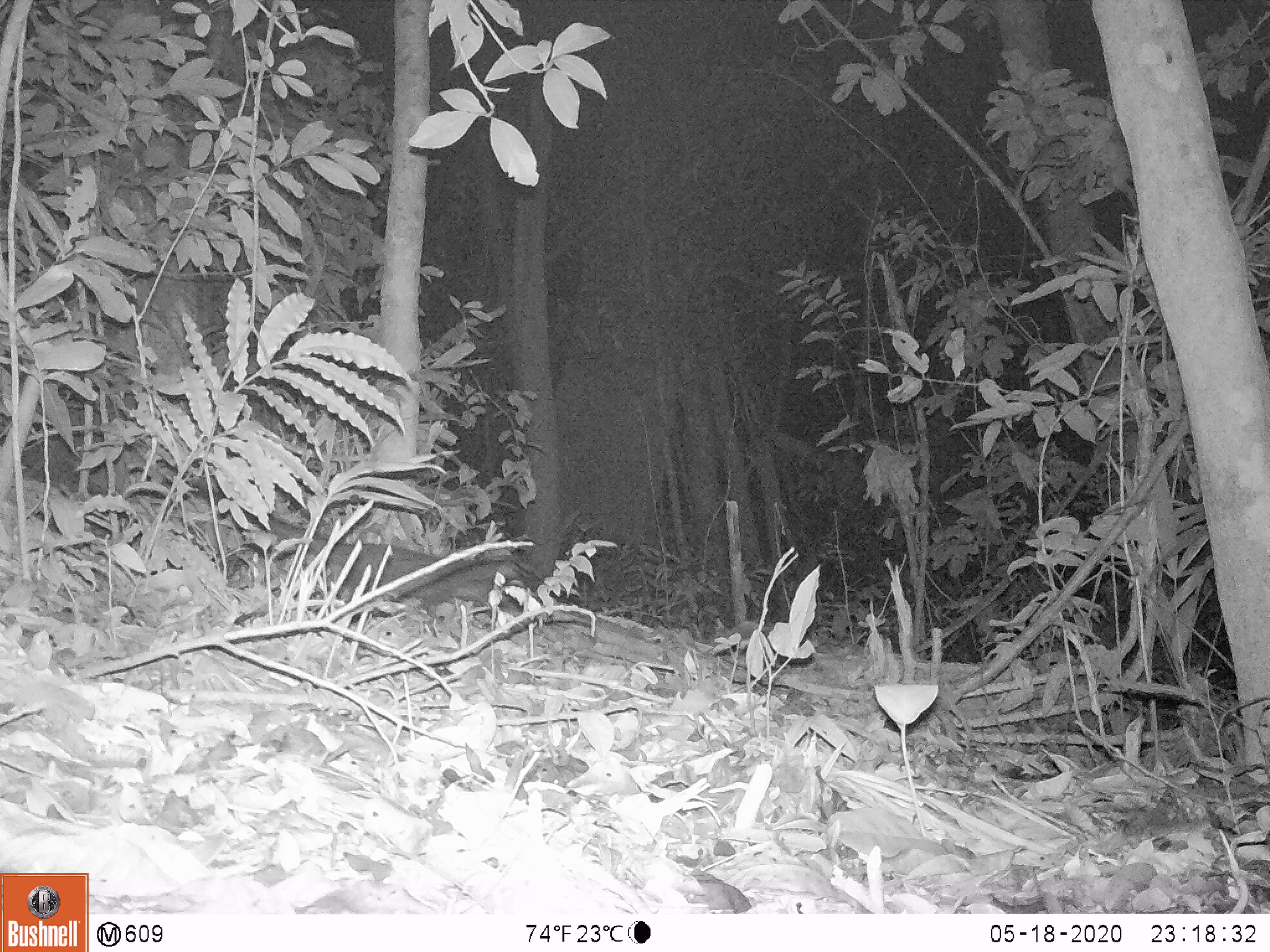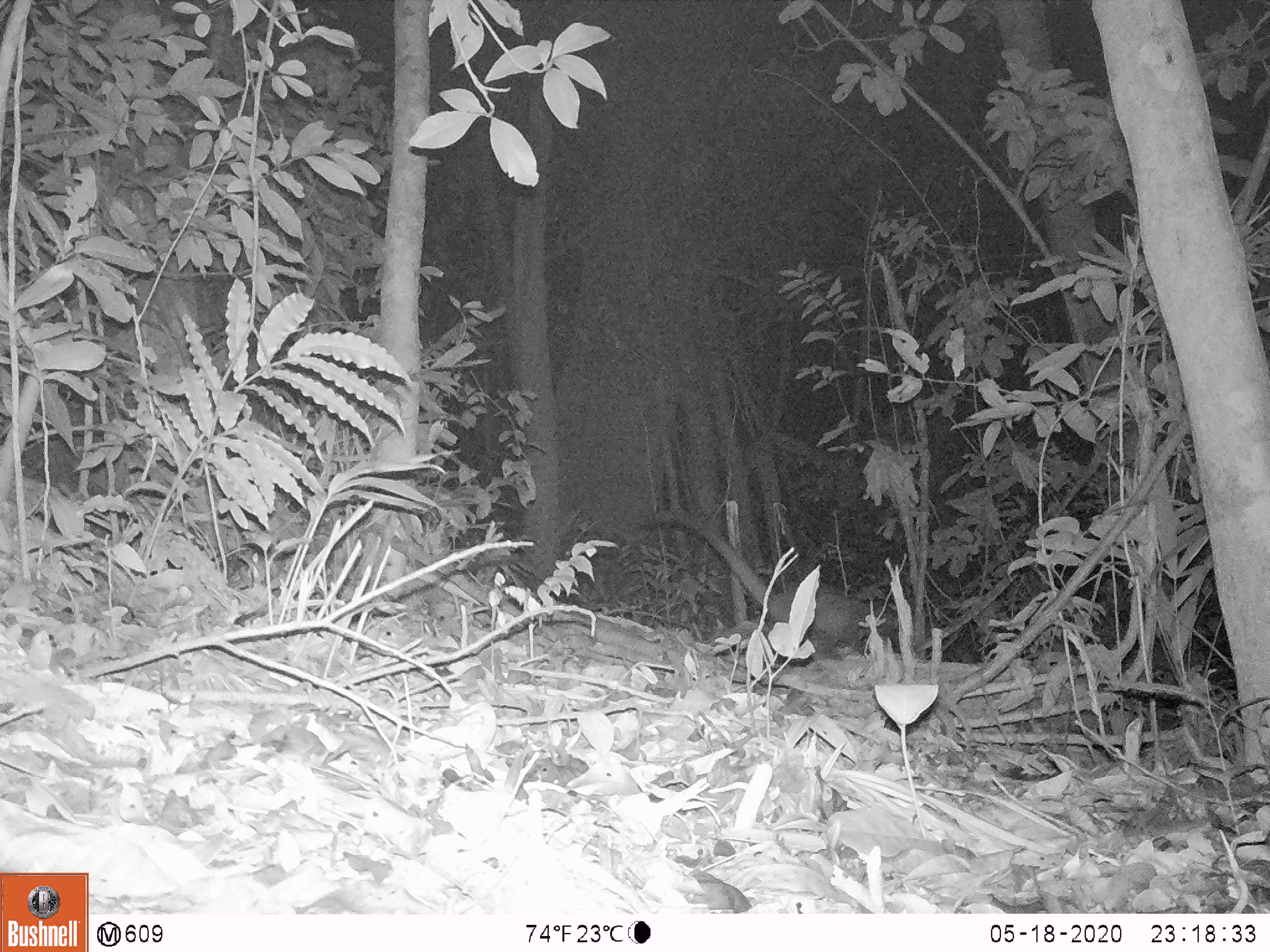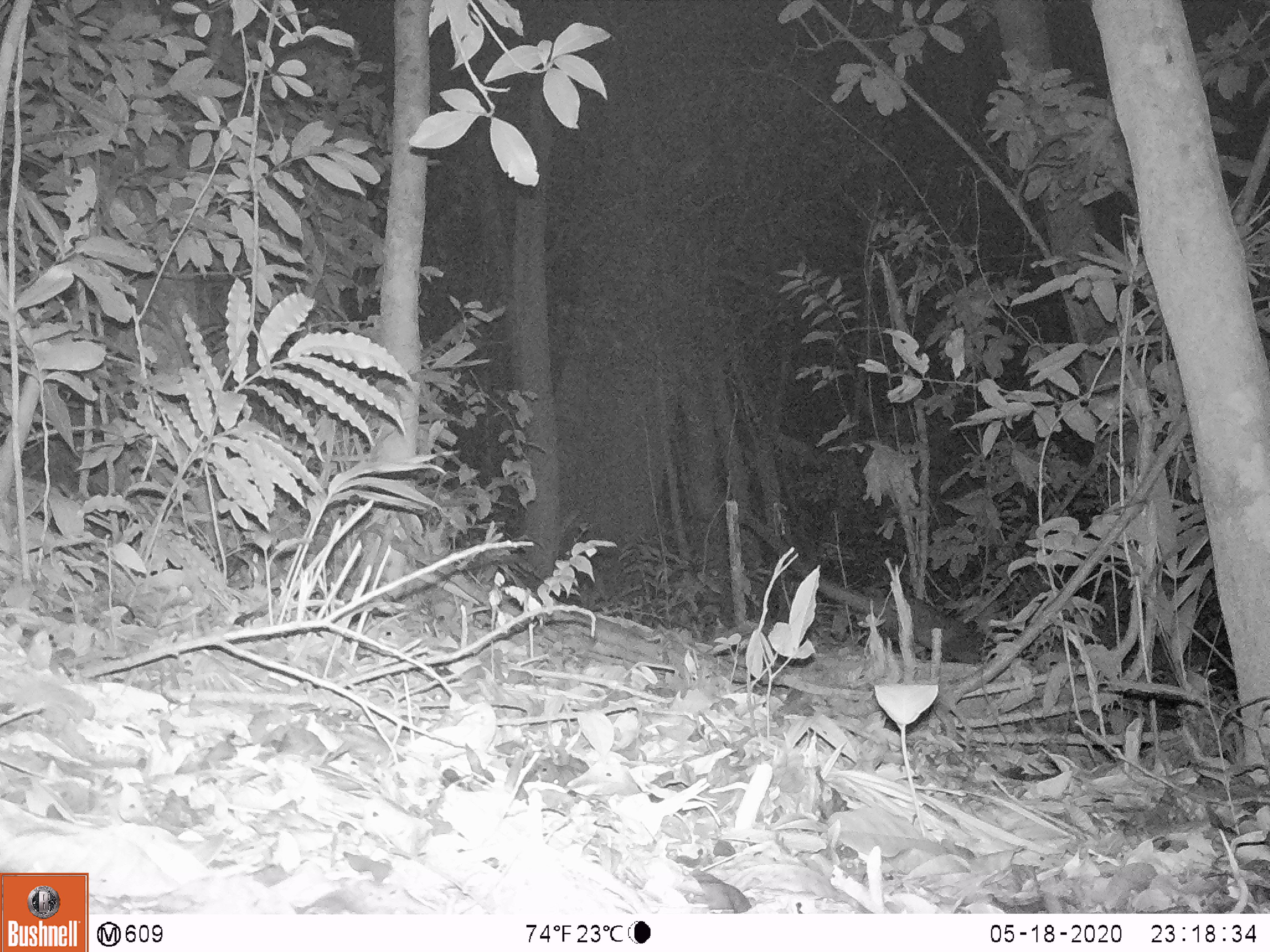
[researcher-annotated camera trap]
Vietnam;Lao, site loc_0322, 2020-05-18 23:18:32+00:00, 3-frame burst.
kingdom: Animalia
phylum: Chordata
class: Mammalia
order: Carnivora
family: Viverridae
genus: Paradoxurus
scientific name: Paradoxurus hermaphroditus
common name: common palm civet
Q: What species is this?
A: Common palm civet (Paradoxurus hermaphroditus).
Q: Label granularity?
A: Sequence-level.